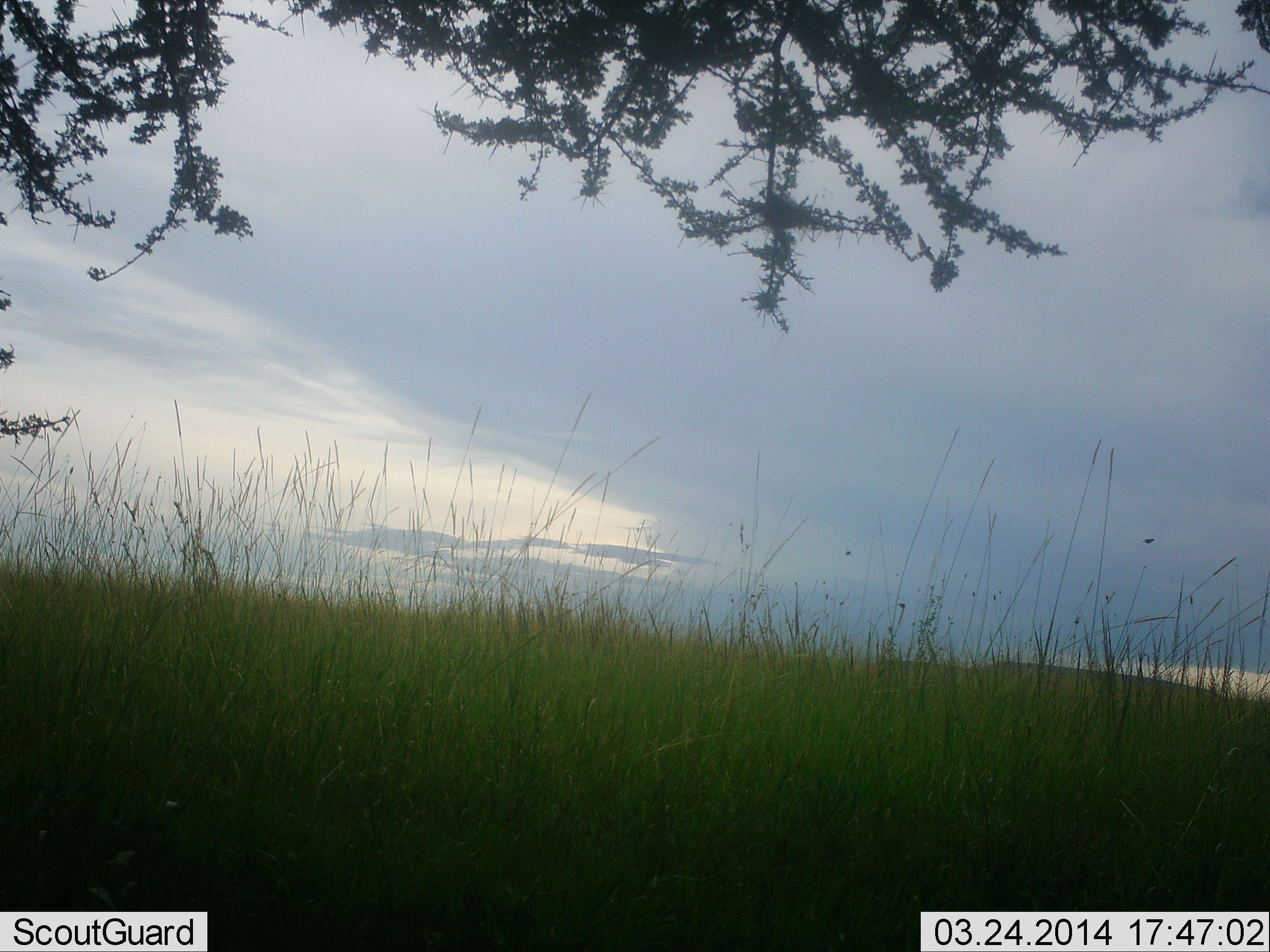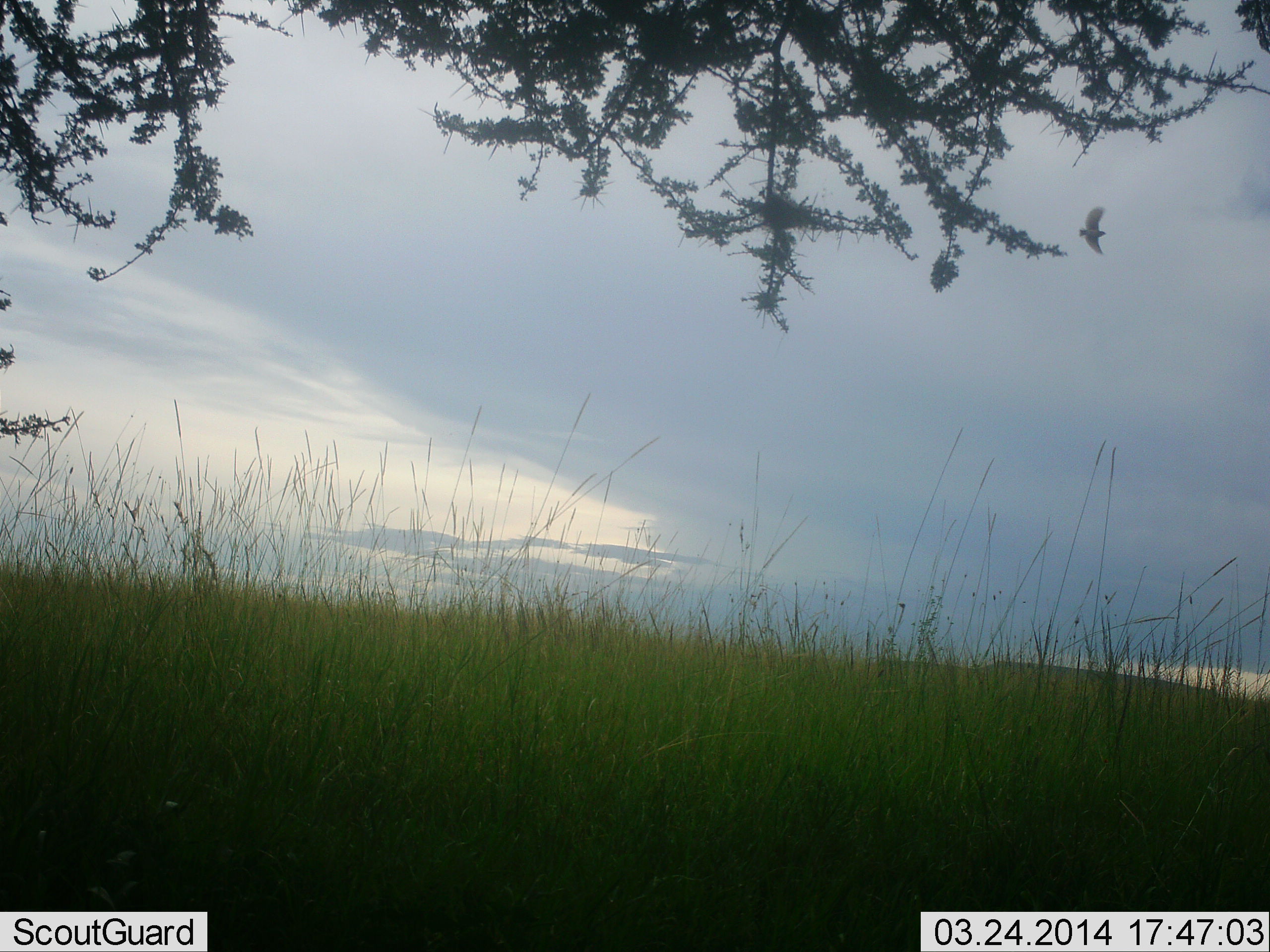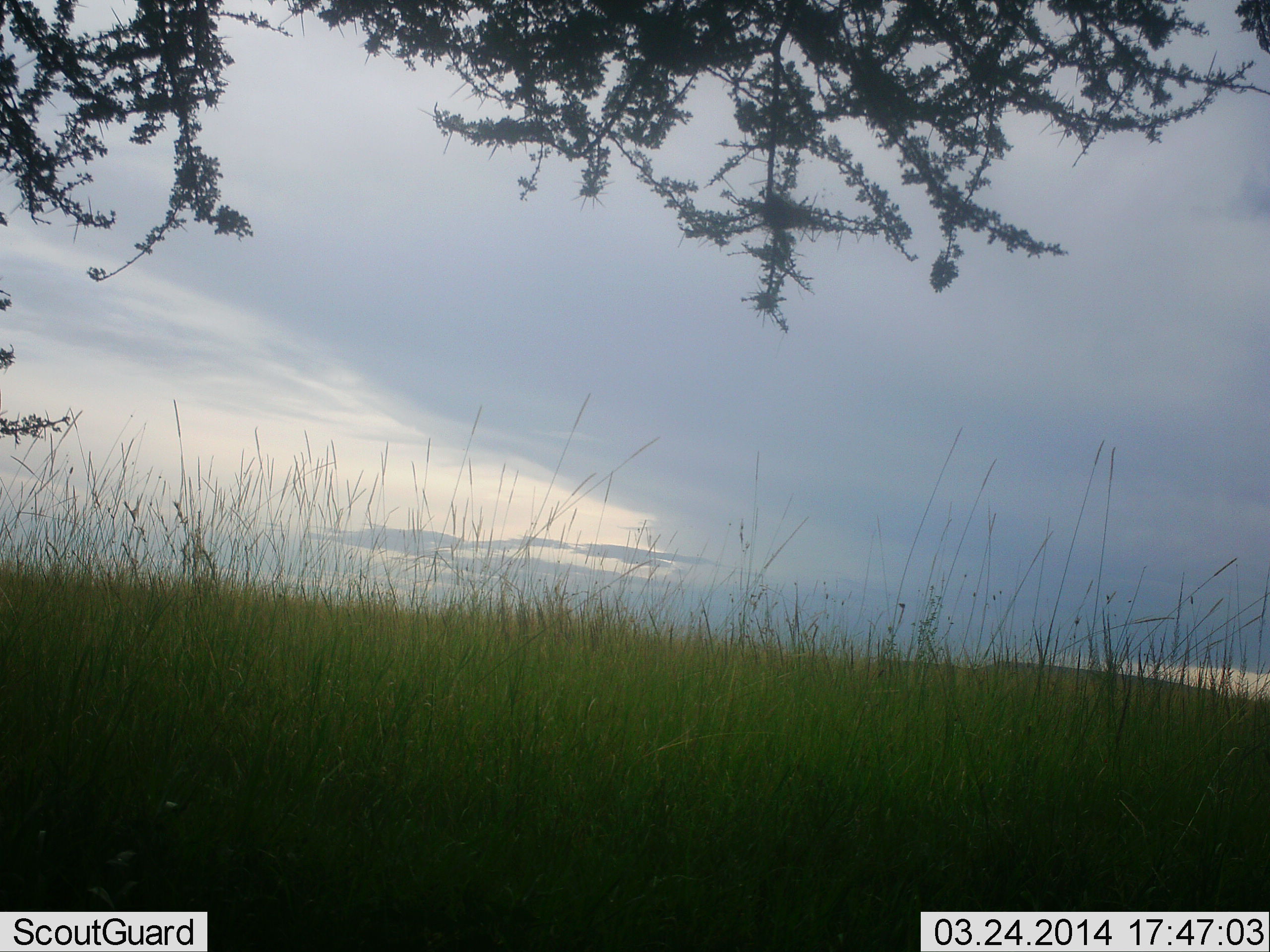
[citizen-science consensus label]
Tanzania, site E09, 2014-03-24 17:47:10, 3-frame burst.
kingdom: Animalia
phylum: Chordata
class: Aves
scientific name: Aves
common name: bird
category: otherbird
Otherbird (bird) (Aves), count 1. Behavior (volunteer vote fractions): standing 0%, resting 0%, moving 100%, interacting 0%. Young present (vote fraction): 0%. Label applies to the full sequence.